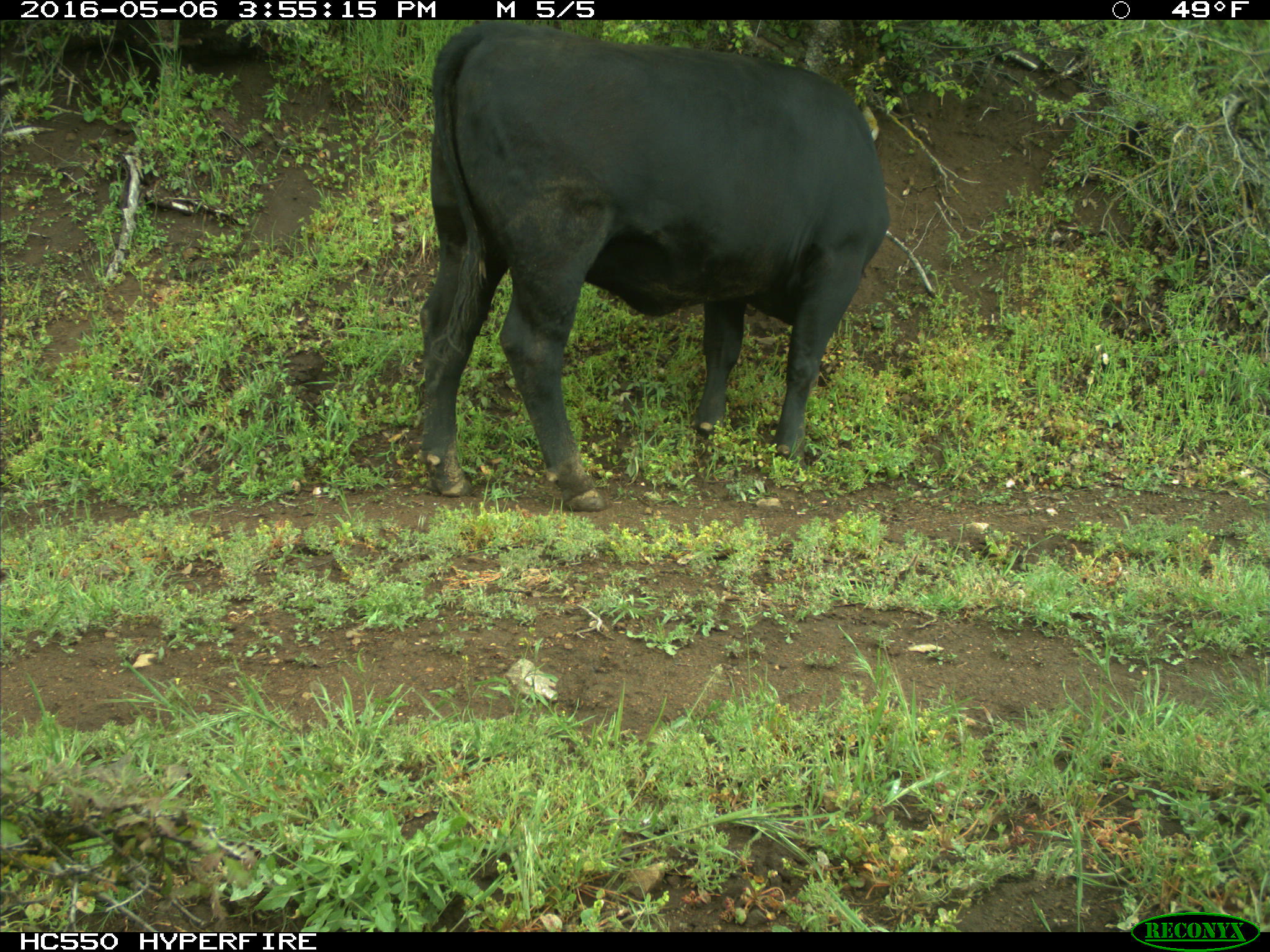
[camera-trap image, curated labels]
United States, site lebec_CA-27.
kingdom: Animalia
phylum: Chordata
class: Mammalia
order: Artiodactyla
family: Bovidae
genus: Bos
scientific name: Bos taurus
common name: domestic cow